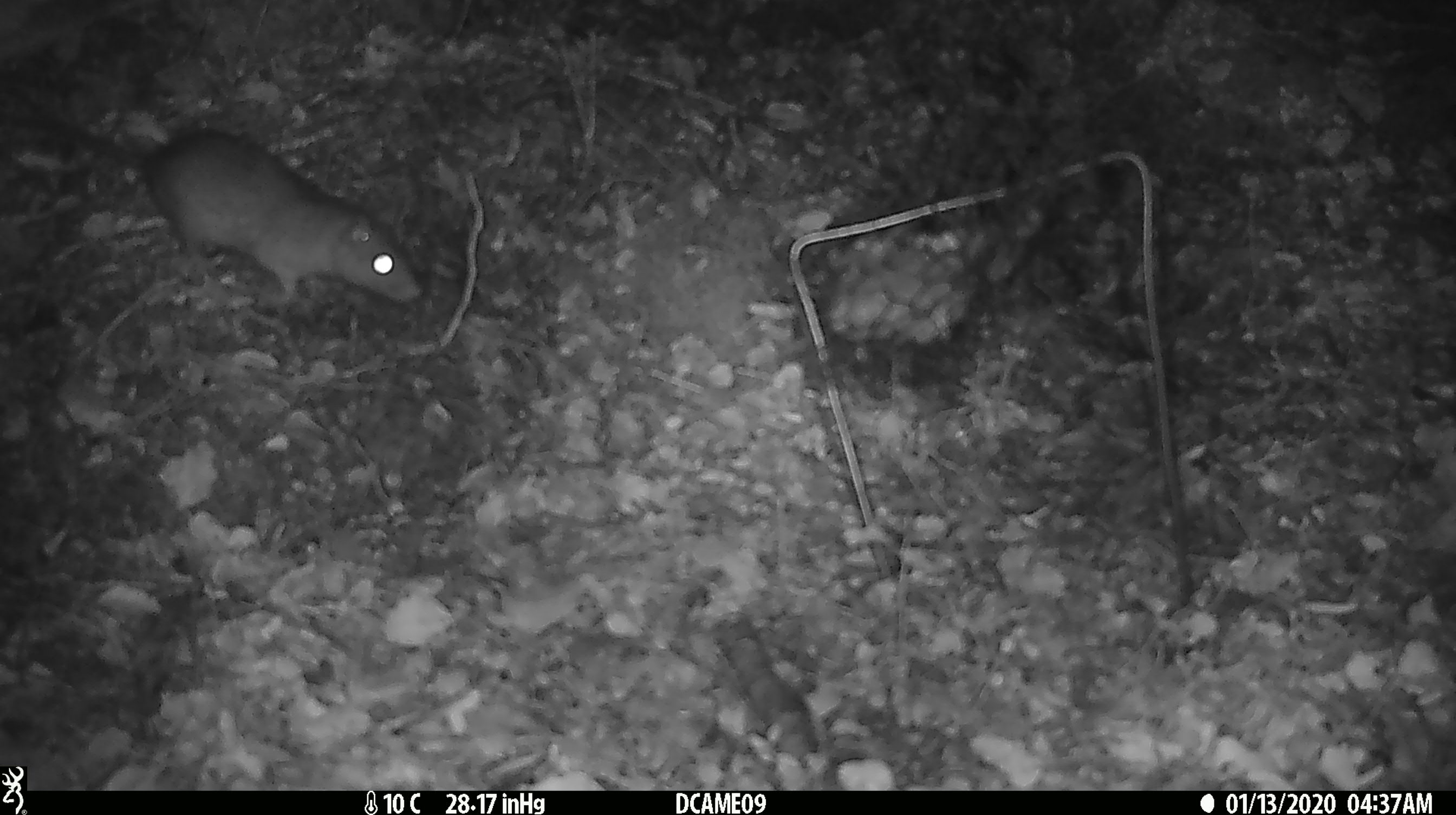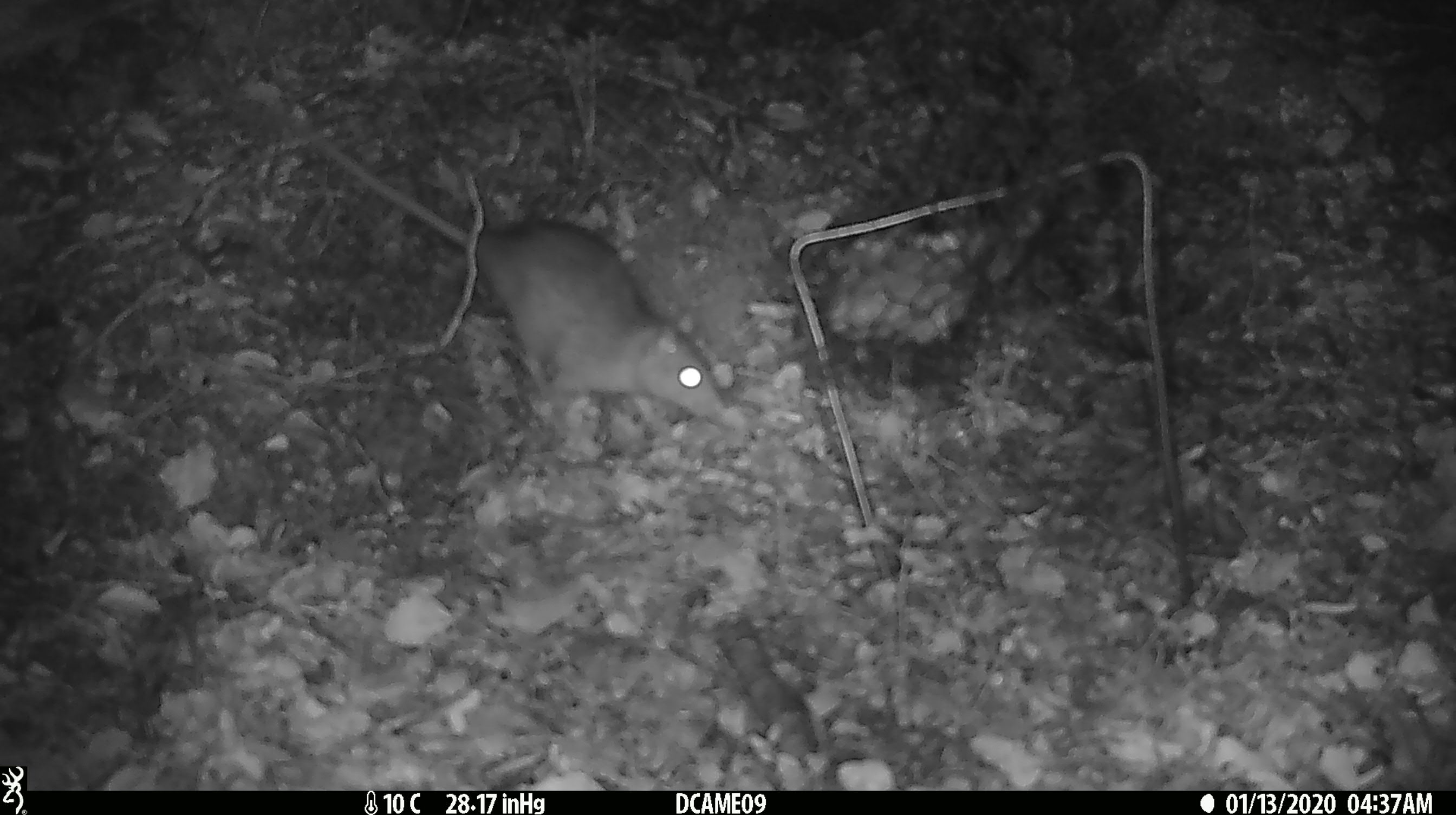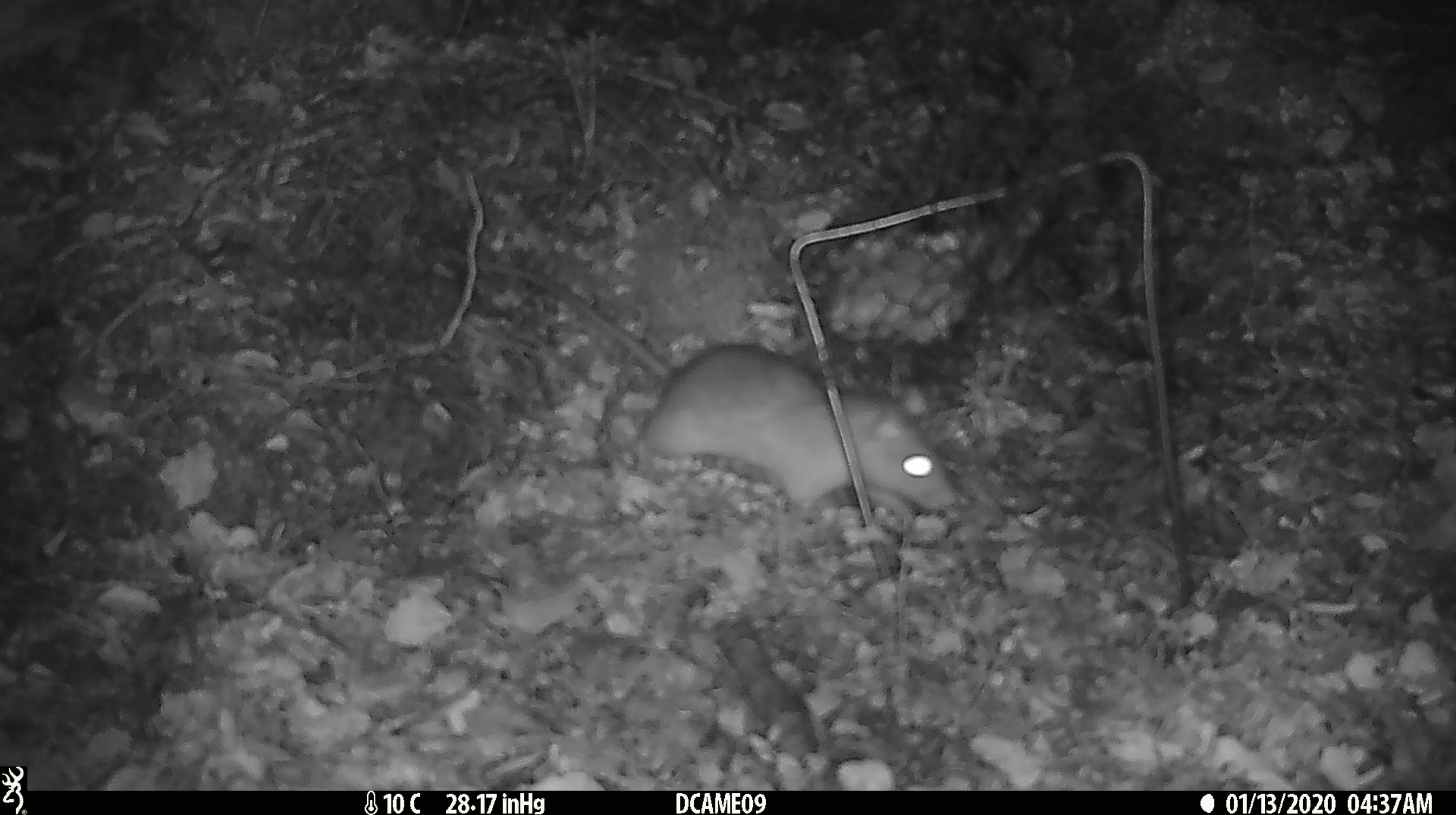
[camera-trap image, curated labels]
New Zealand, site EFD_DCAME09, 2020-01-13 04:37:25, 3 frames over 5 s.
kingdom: Animalia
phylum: Chordata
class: Mammalia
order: Rodentia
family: Muridae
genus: Rattus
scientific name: Rattus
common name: rat